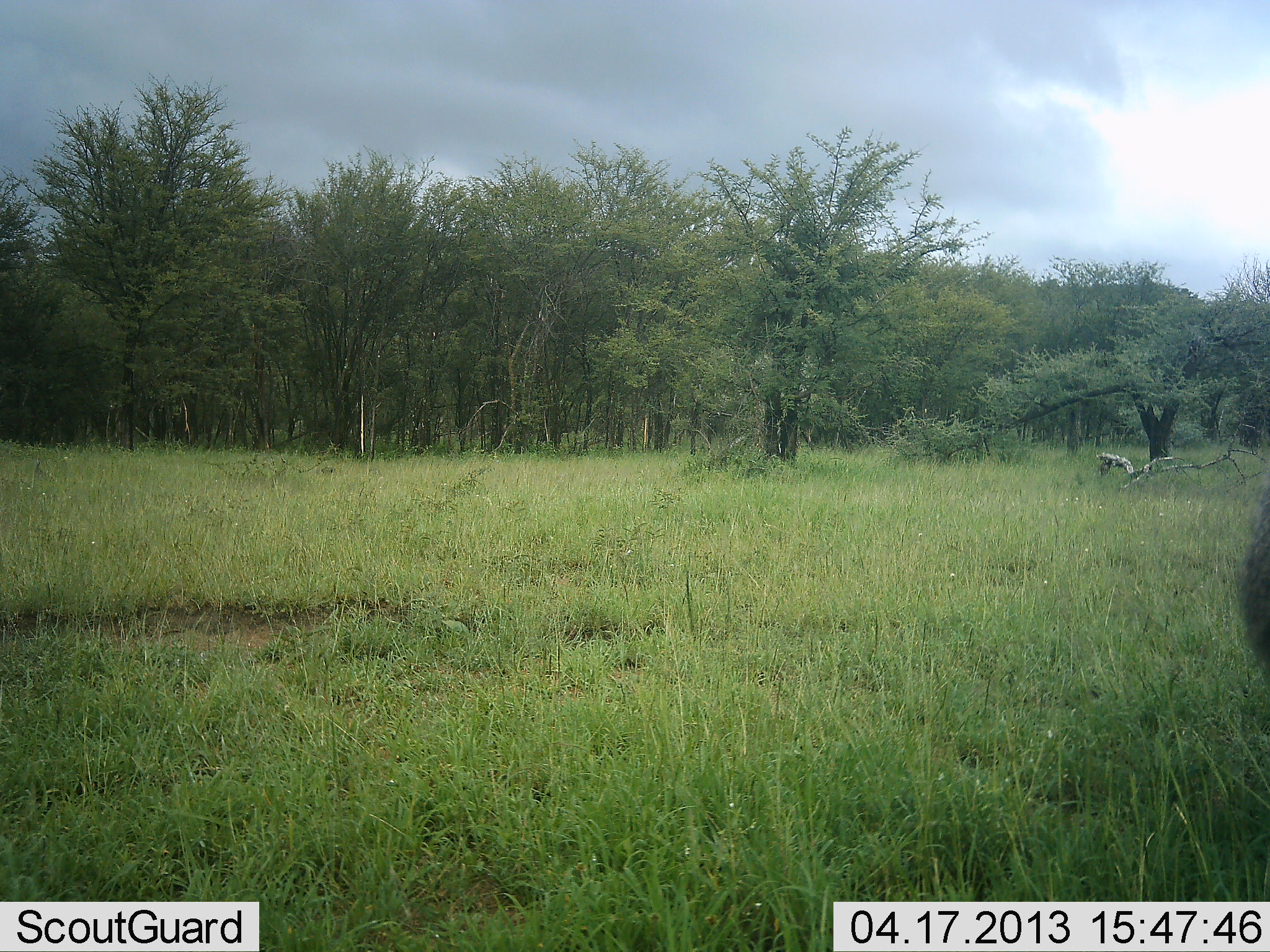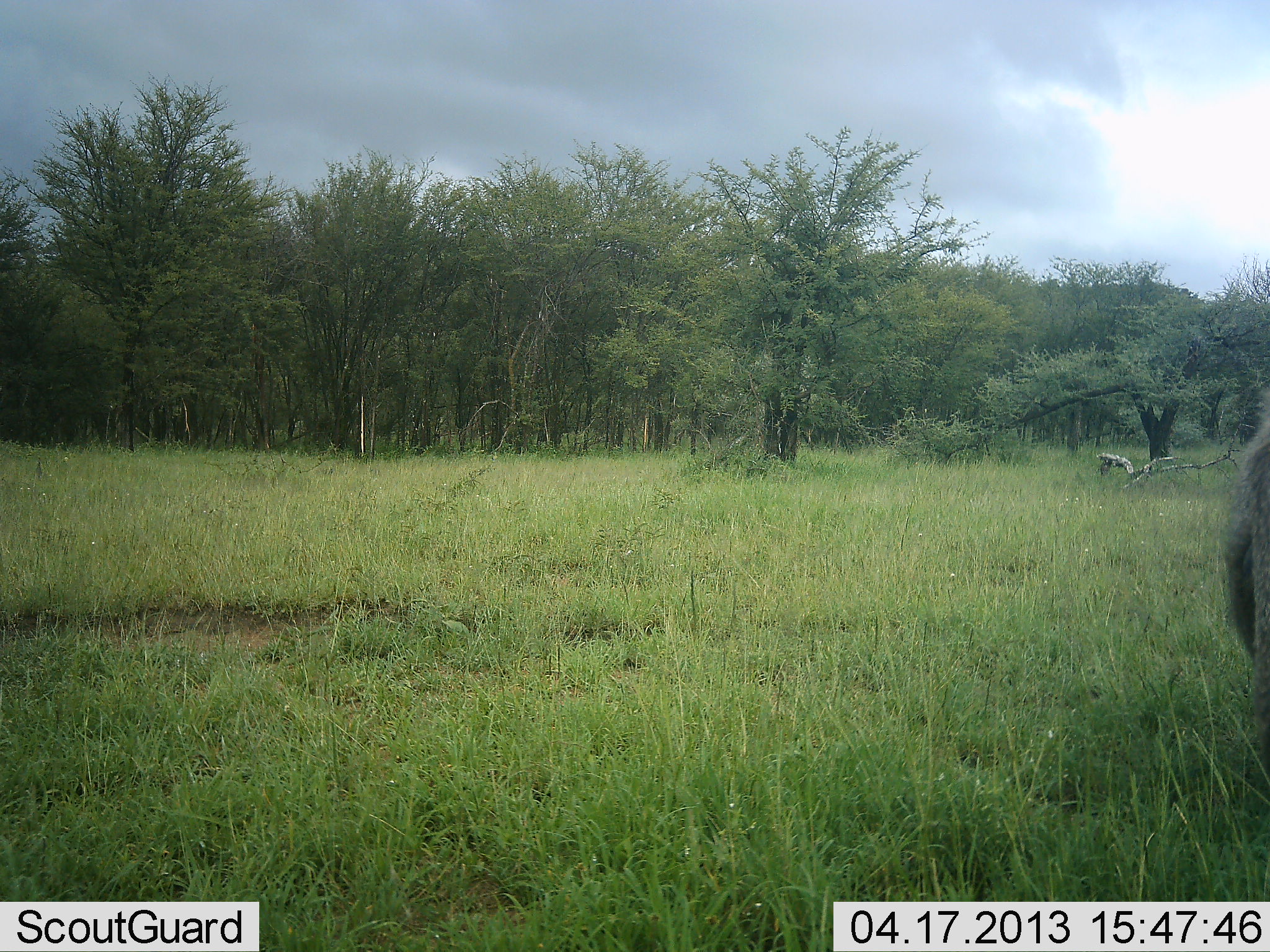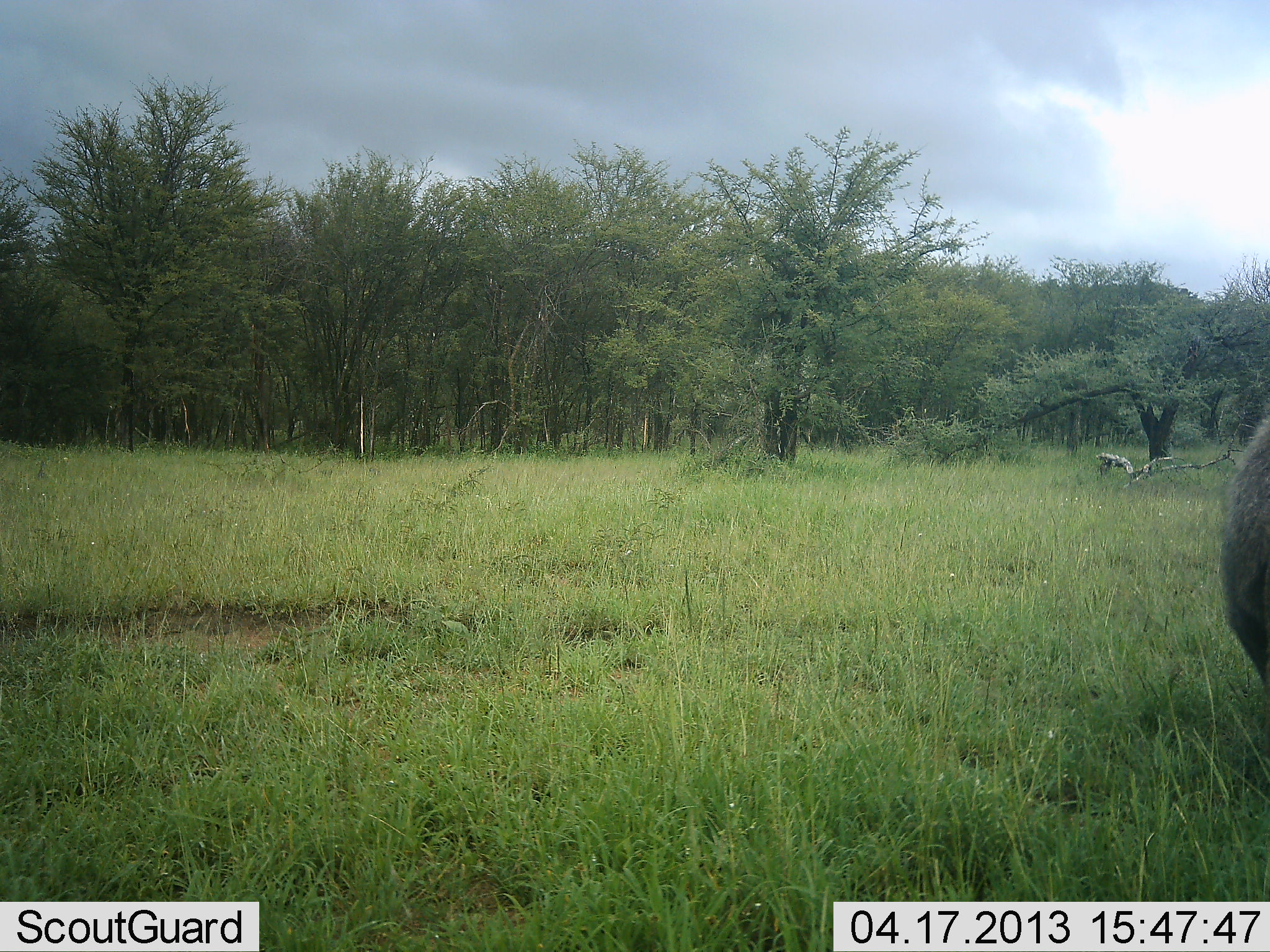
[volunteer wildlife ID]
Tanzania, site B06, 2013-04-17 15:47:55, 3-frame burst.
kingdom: Animalia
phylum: Chordata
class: Mammalia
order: Primates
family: Cercopithecidae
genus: Papio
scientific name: Papio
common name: baboon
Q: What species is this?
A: Baboon (Papio).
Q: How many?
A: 1.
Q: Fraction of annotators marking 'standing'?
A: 17%.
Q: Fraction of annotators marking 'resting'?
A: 0%.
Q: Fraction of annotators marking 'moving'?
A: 83%.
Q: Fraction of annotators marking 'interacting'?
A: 0%.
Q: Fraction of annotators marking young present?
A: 0%.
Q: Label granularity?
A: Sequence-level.